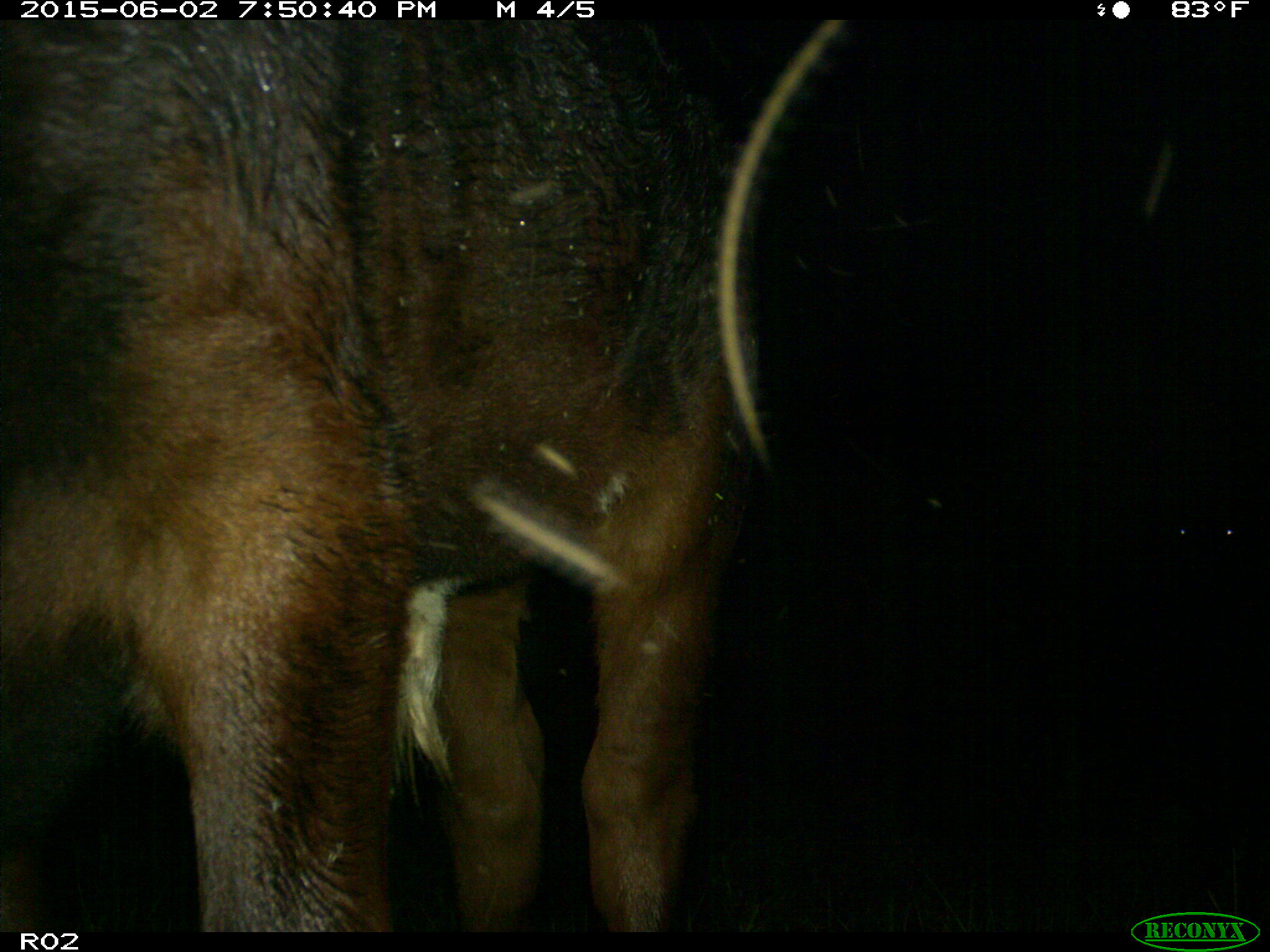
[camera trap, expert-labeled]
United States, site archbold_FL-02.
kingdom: Animalia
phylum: Chordata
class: Mammalia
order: Artiodactyla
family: Bovidae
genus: Bos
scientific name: Bos taurus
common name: domestic cow